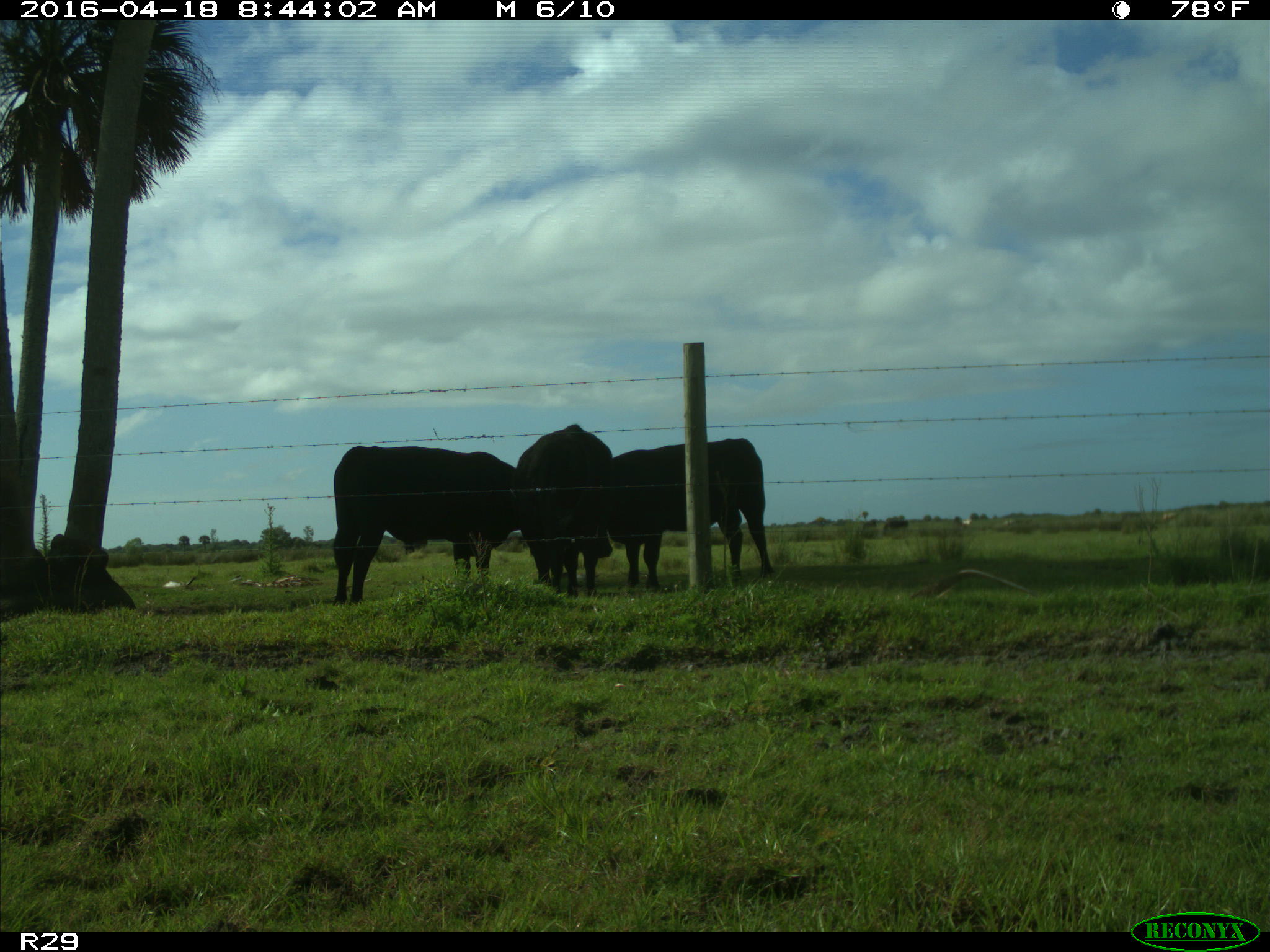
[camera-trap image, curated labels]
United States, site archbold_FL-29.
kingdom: Animalia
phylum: Chordata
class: Mammalia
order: Artiodactyla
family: Bovidae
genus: Bos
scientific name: Bos taurus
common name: domestic cow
Bos taurus (domestic cow).